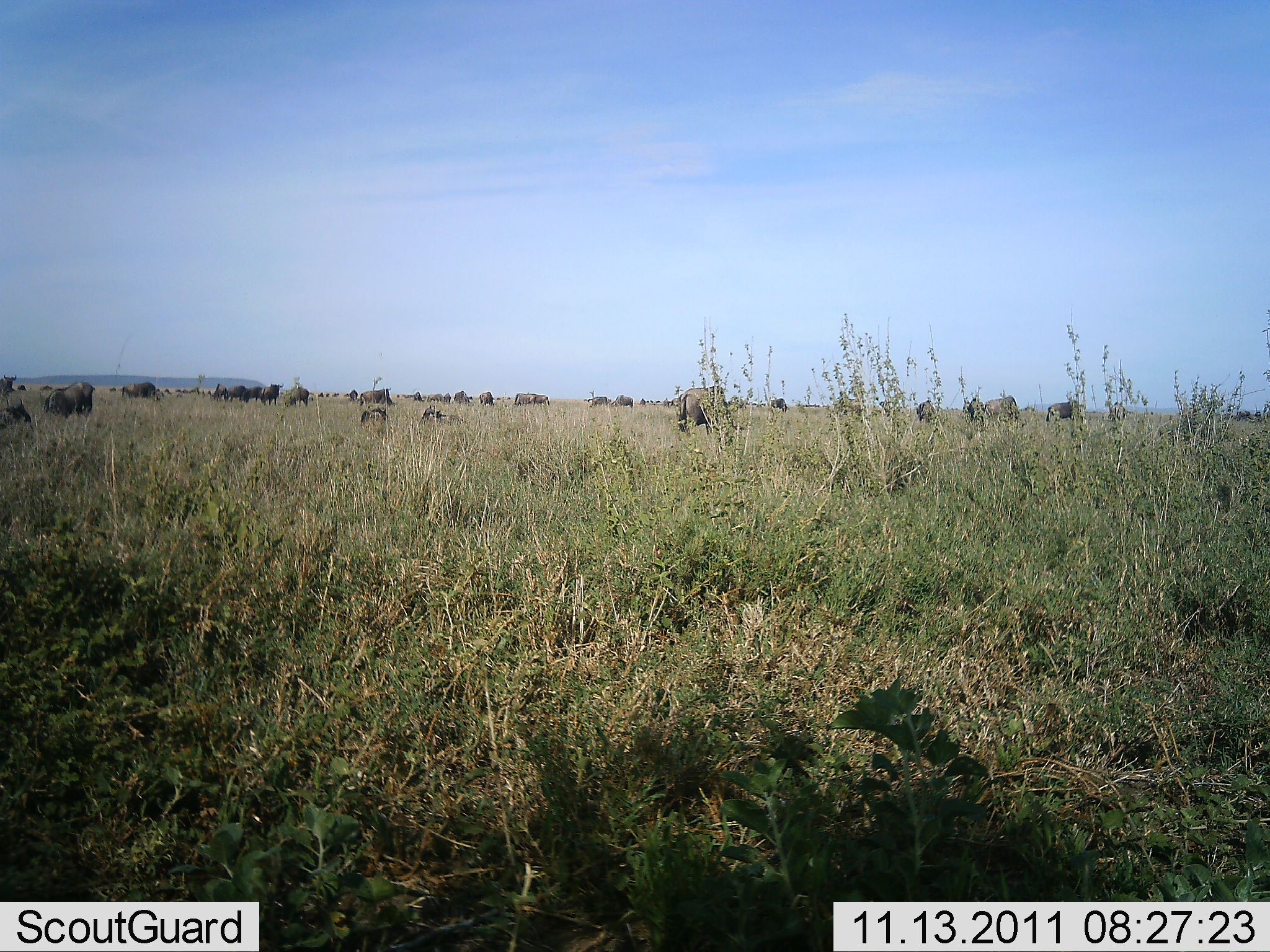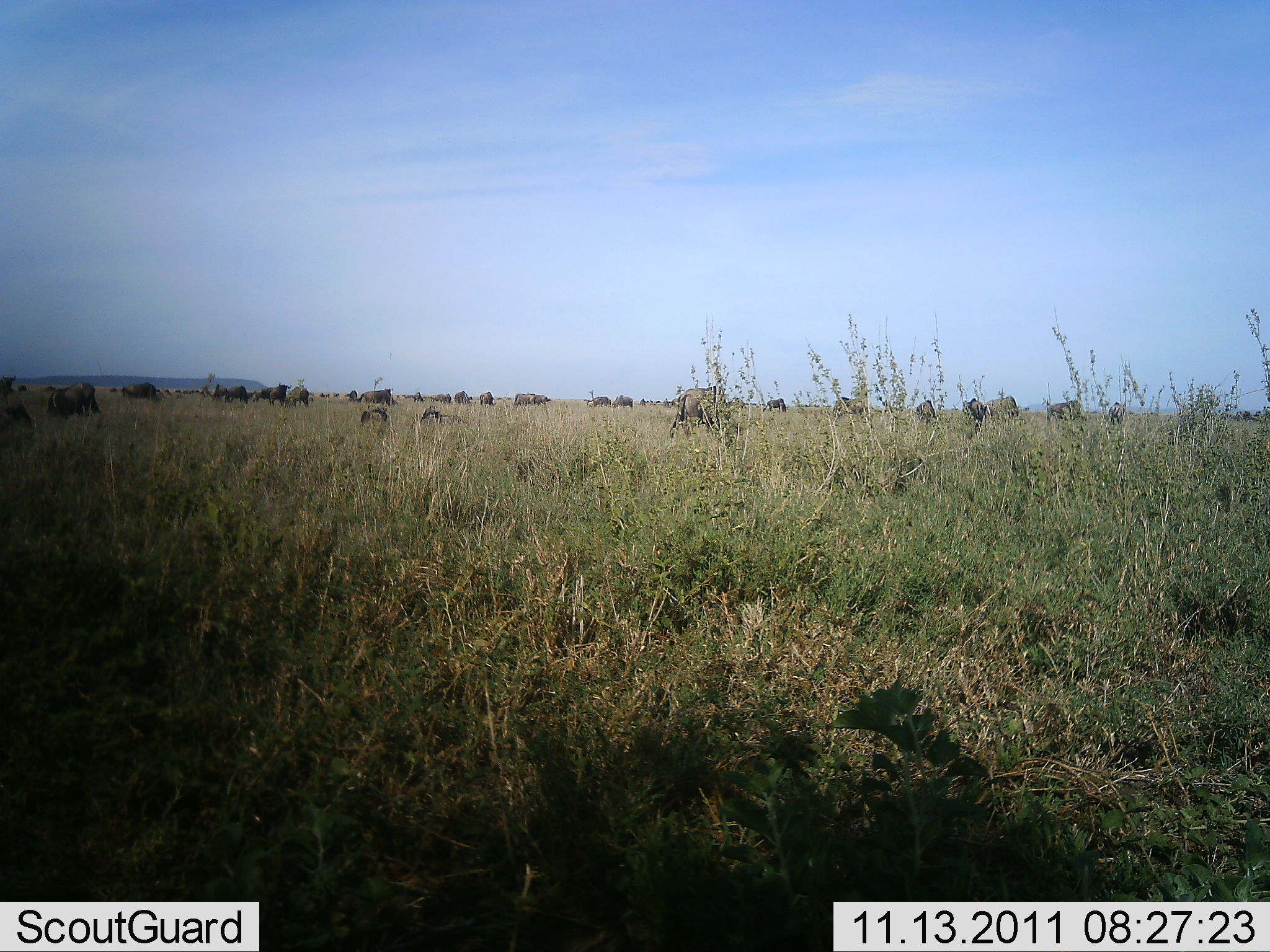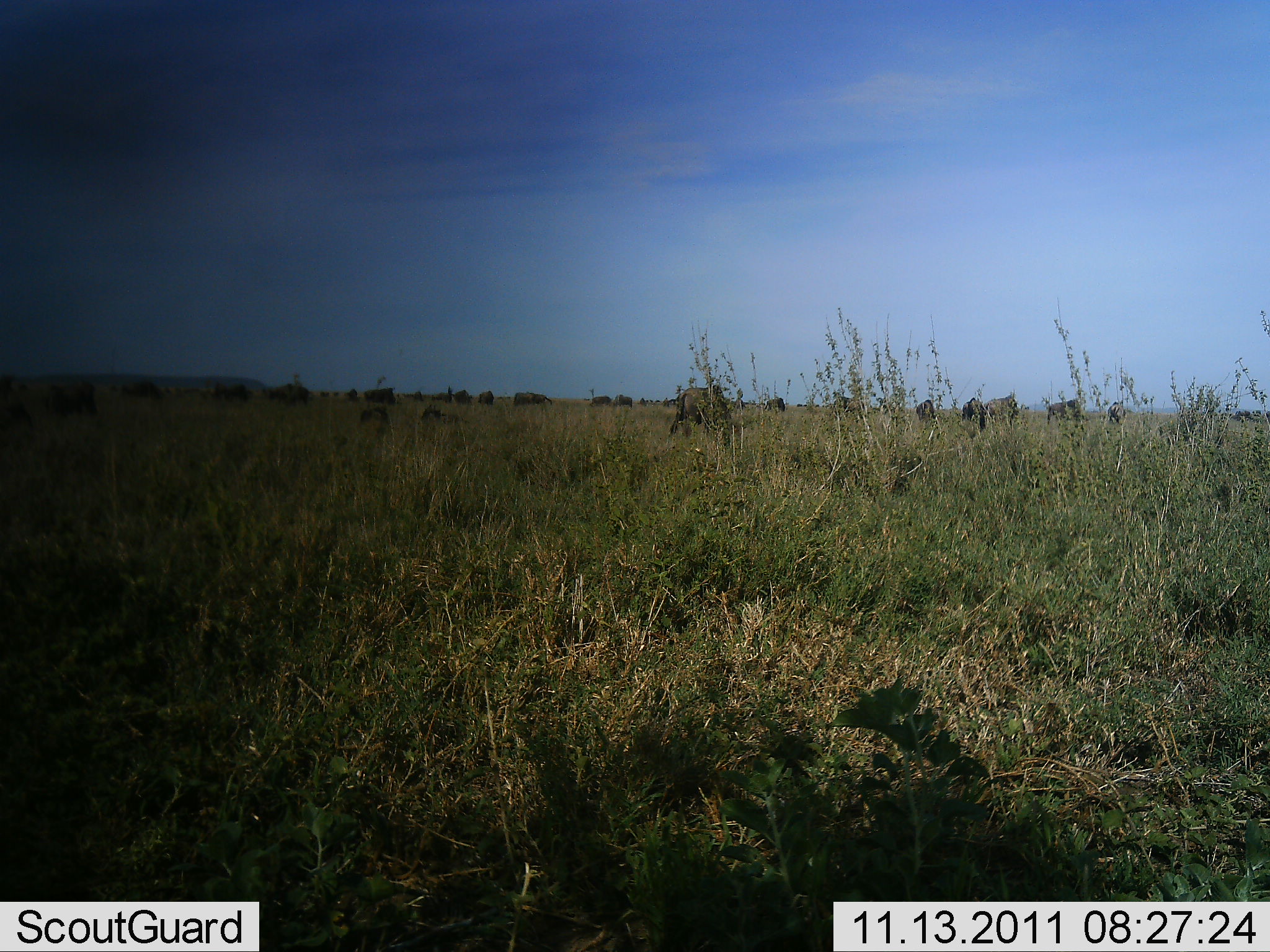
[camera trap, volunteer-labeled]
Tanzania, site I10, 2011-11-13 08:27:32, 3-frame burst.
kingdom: Animalia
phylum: Chordata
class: Mammalia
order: Artiodactyla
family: Bovidae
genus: Connochaetes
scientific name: Connochaetes taurinus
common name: blue wildebeest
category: wildebeest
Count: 11-50.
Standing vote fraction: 55%.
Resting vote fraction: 27%.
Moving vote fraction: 18%.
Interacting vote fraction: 0%.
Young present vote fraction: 0%.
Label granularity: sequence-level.